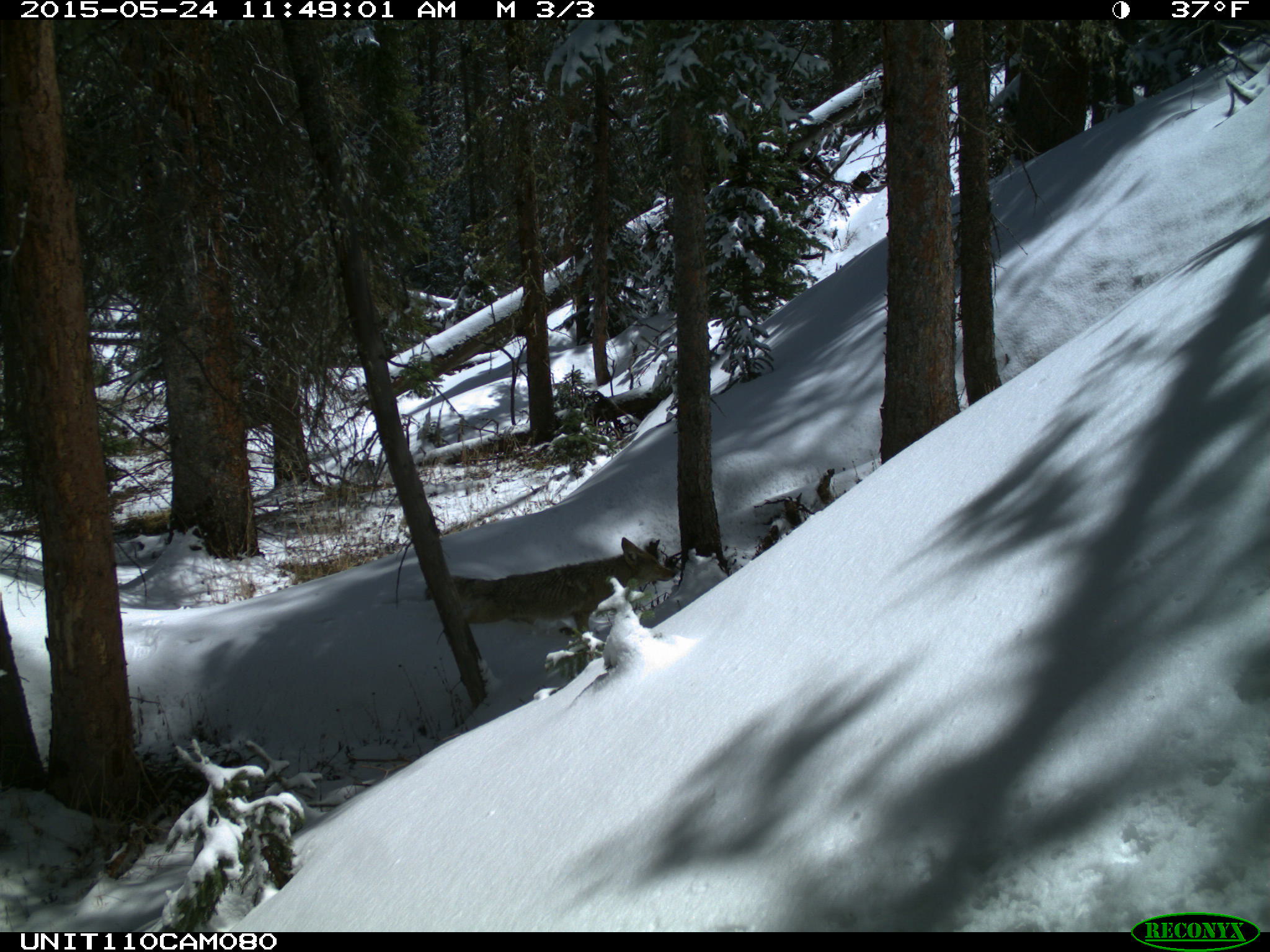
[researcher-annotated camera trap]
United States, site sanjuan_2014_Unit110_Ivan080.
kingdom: Animalia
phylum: Chordata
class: Mammalia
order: Carnivora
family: Canidae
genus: Canis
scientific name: Canis latrans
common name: coyote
Canis latrans (coyote).